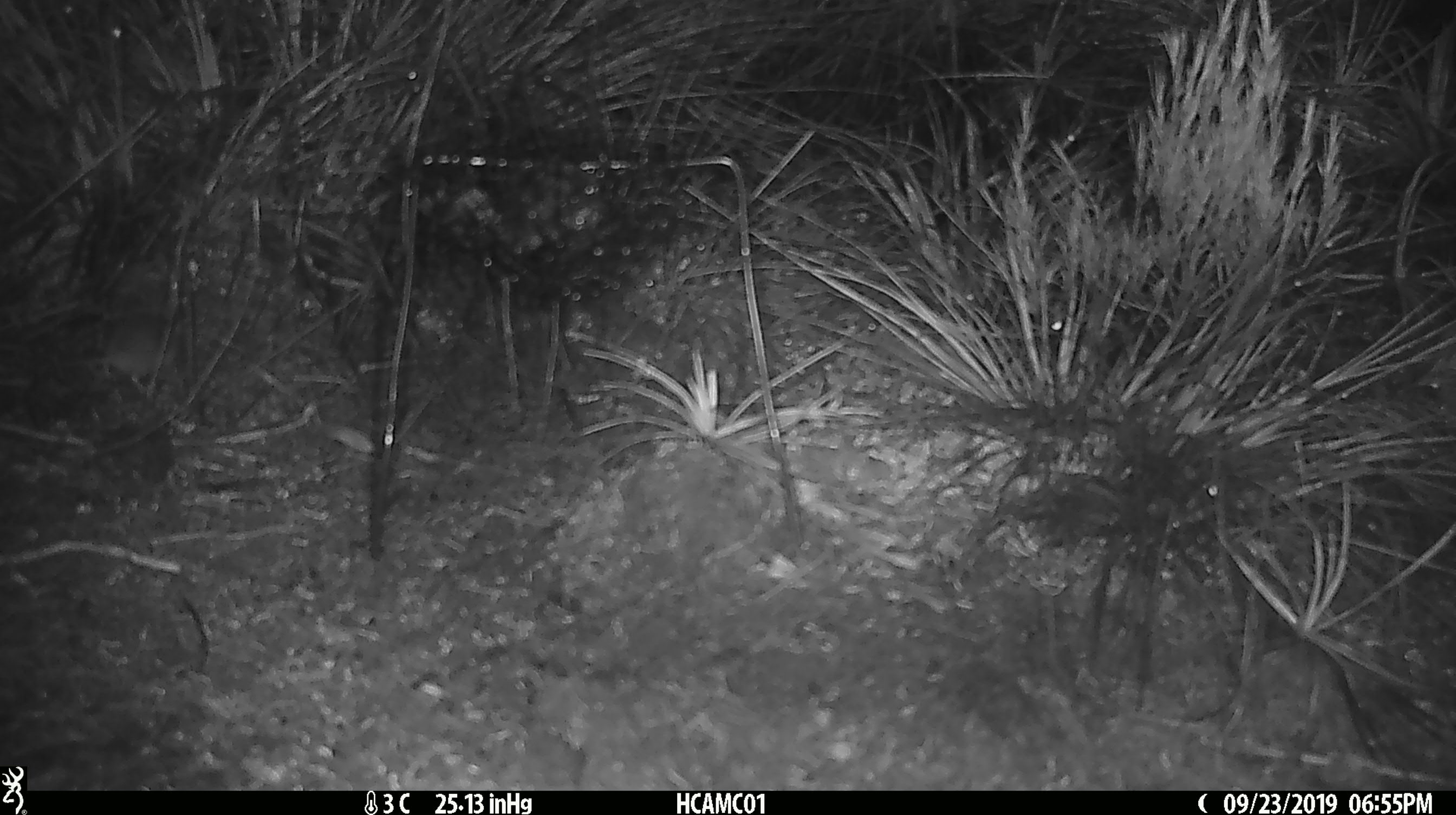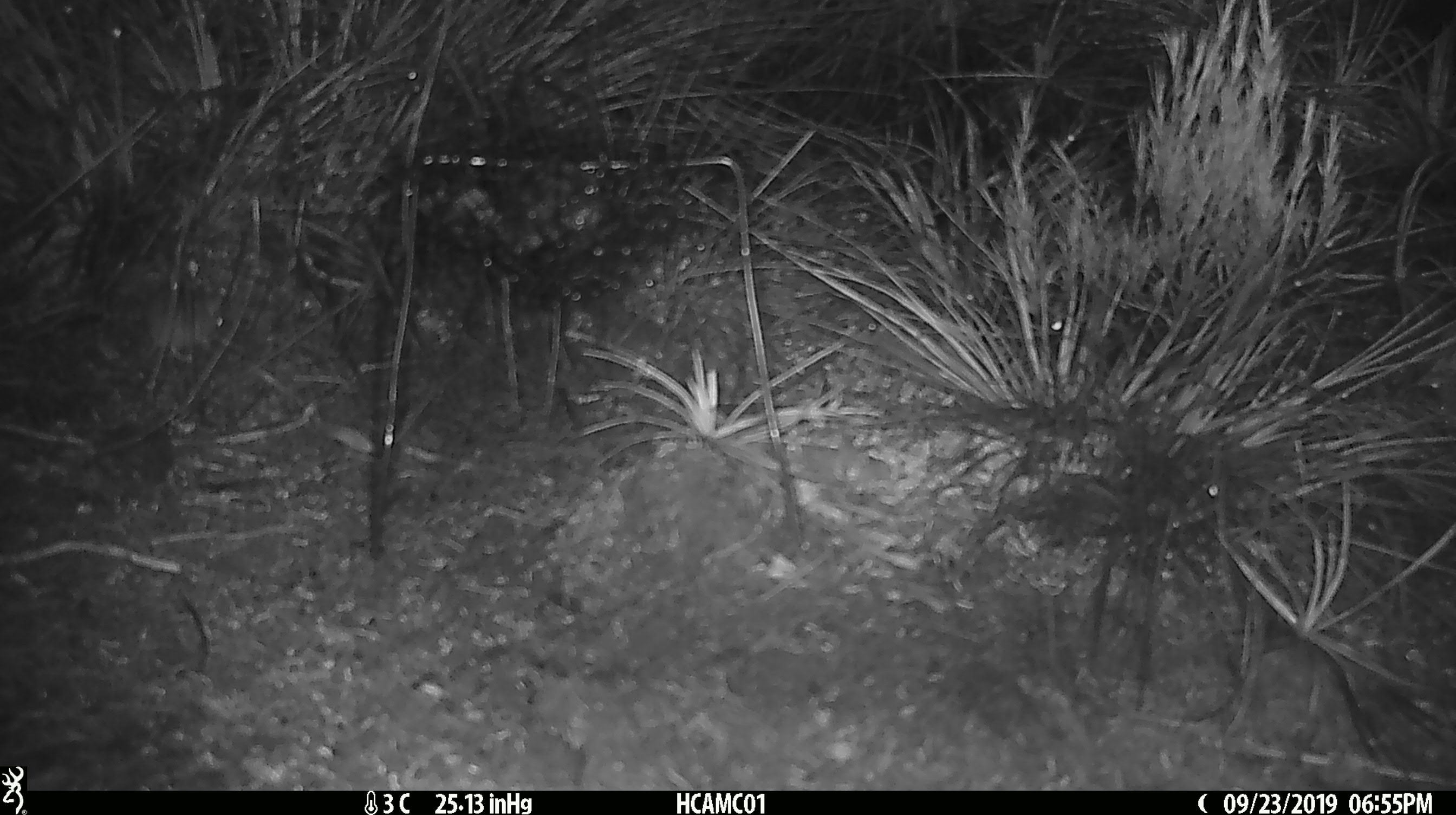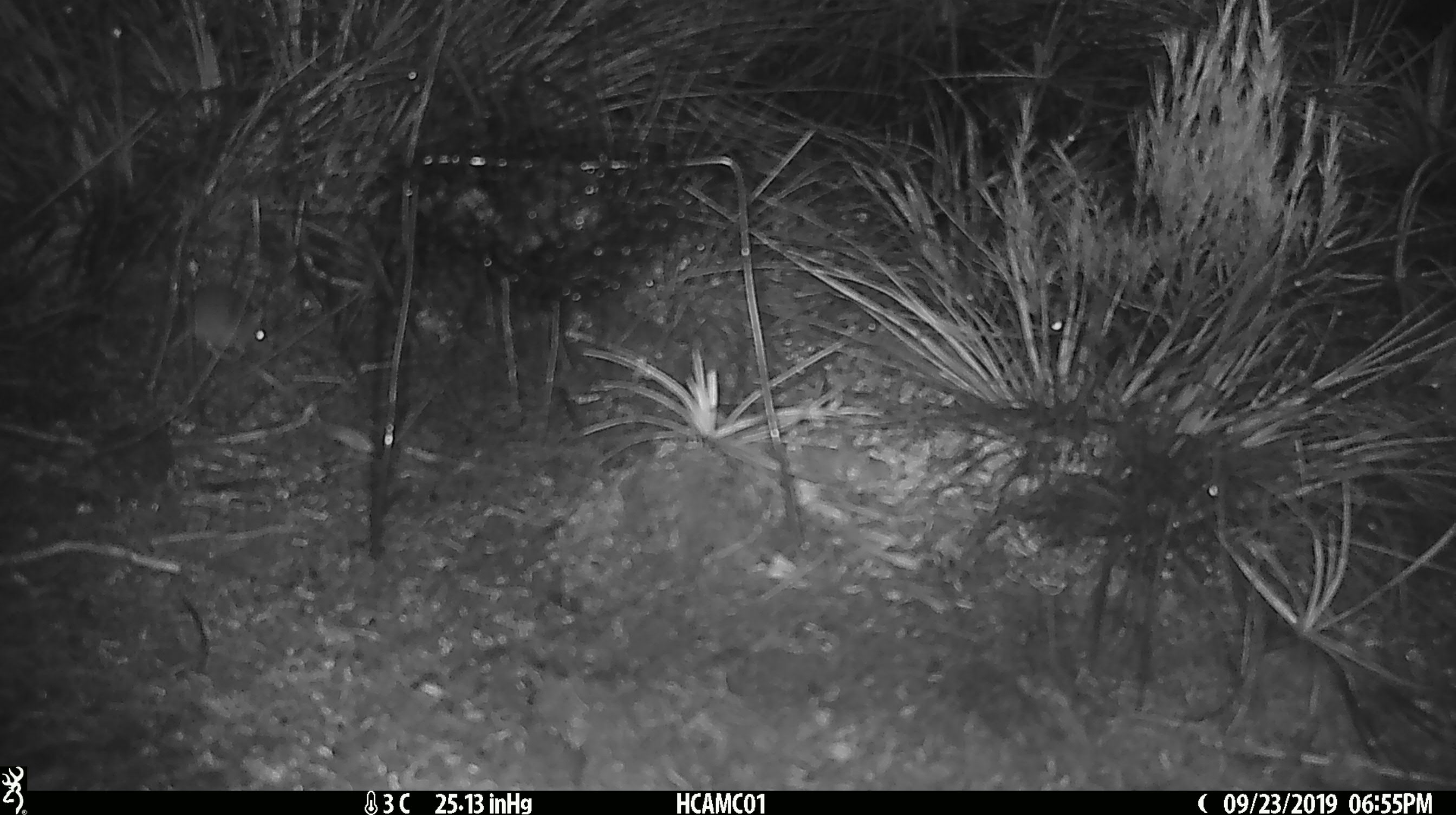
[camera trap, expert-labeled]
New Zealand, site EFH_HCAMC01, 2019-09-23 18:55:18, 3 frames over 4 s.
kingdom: Animalia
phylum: Chordata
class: Mammalia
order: Rodentia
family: Muridae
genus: Mus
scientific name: Mus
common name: mouse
Mouse (Mus).